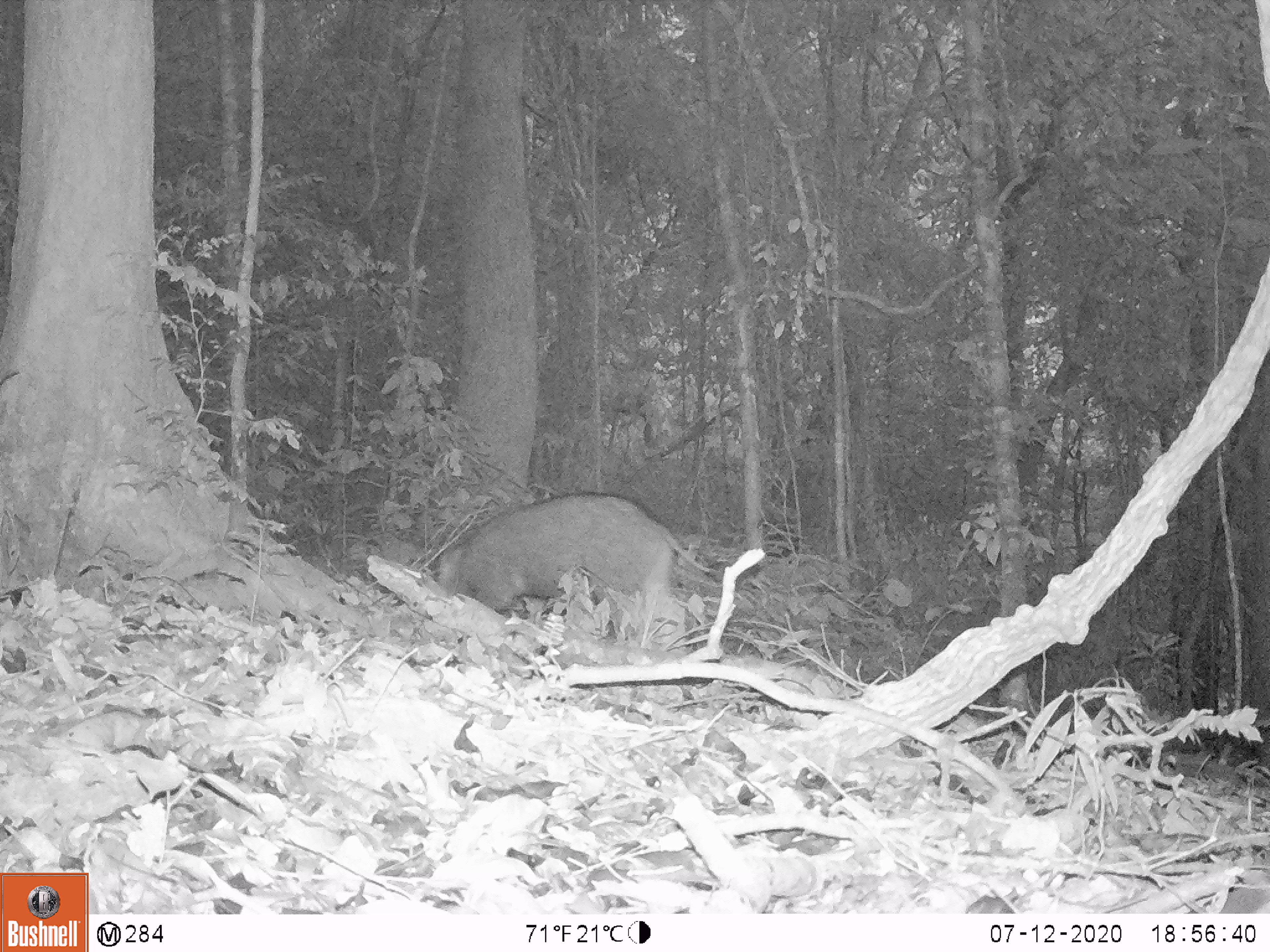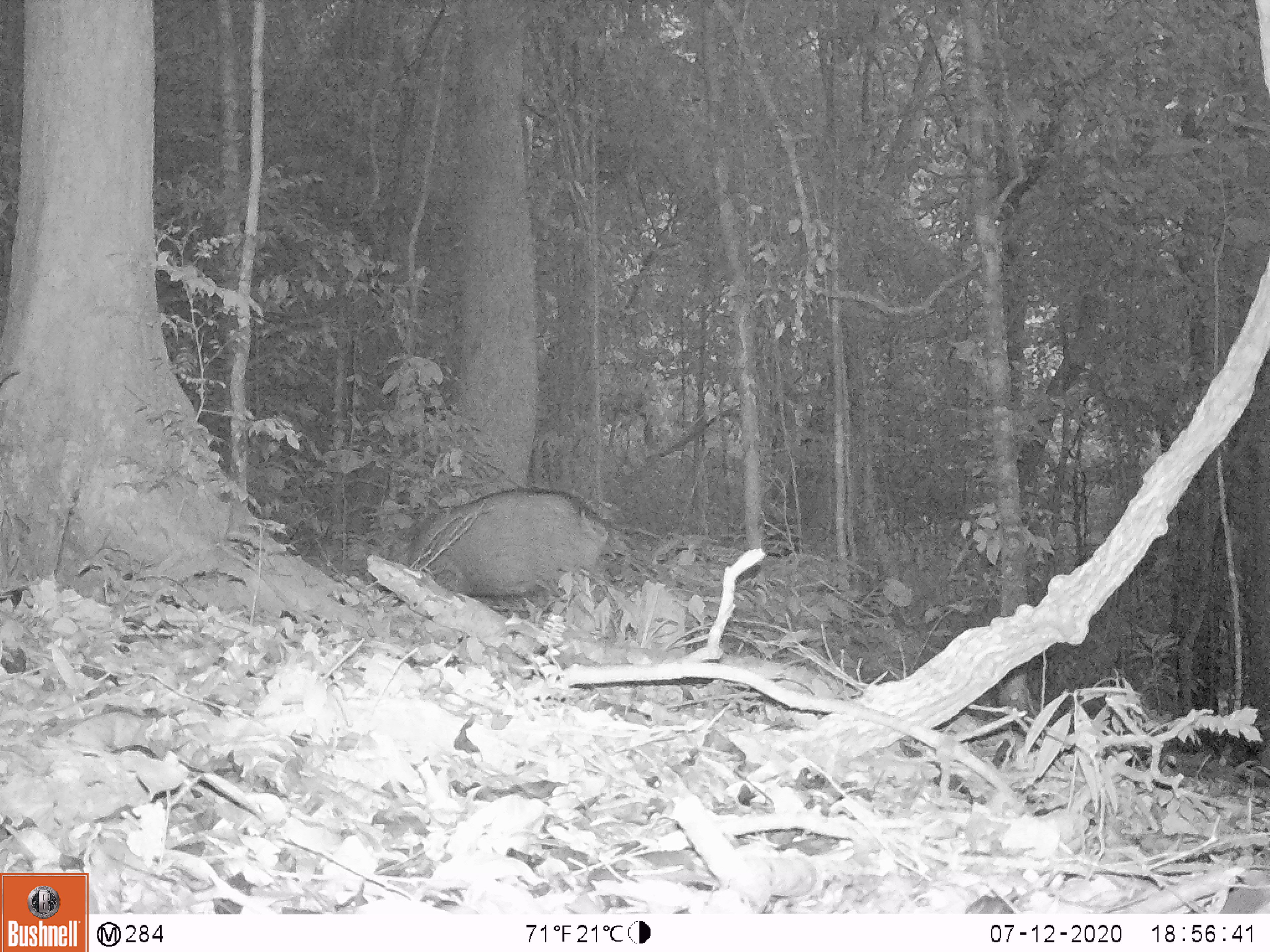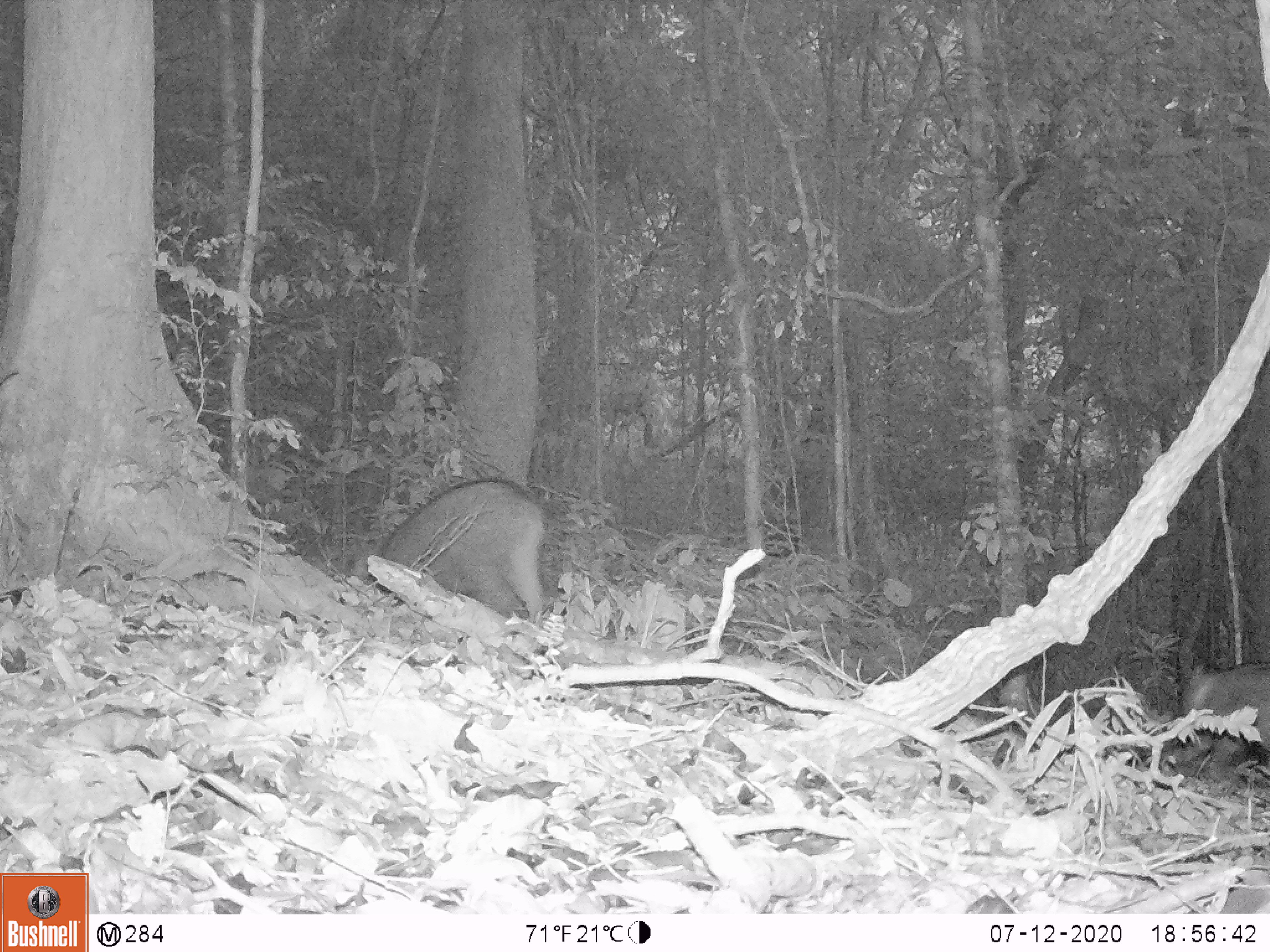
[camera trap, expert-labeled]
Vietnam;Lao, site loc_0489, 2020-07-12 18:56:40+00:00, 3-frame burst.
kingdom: Animalia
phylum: Chordata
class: Mammalia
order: Artiodactyla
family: Suidae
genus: Sus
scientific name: Sus scrofa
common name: eurasian wild pig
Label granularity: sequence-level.